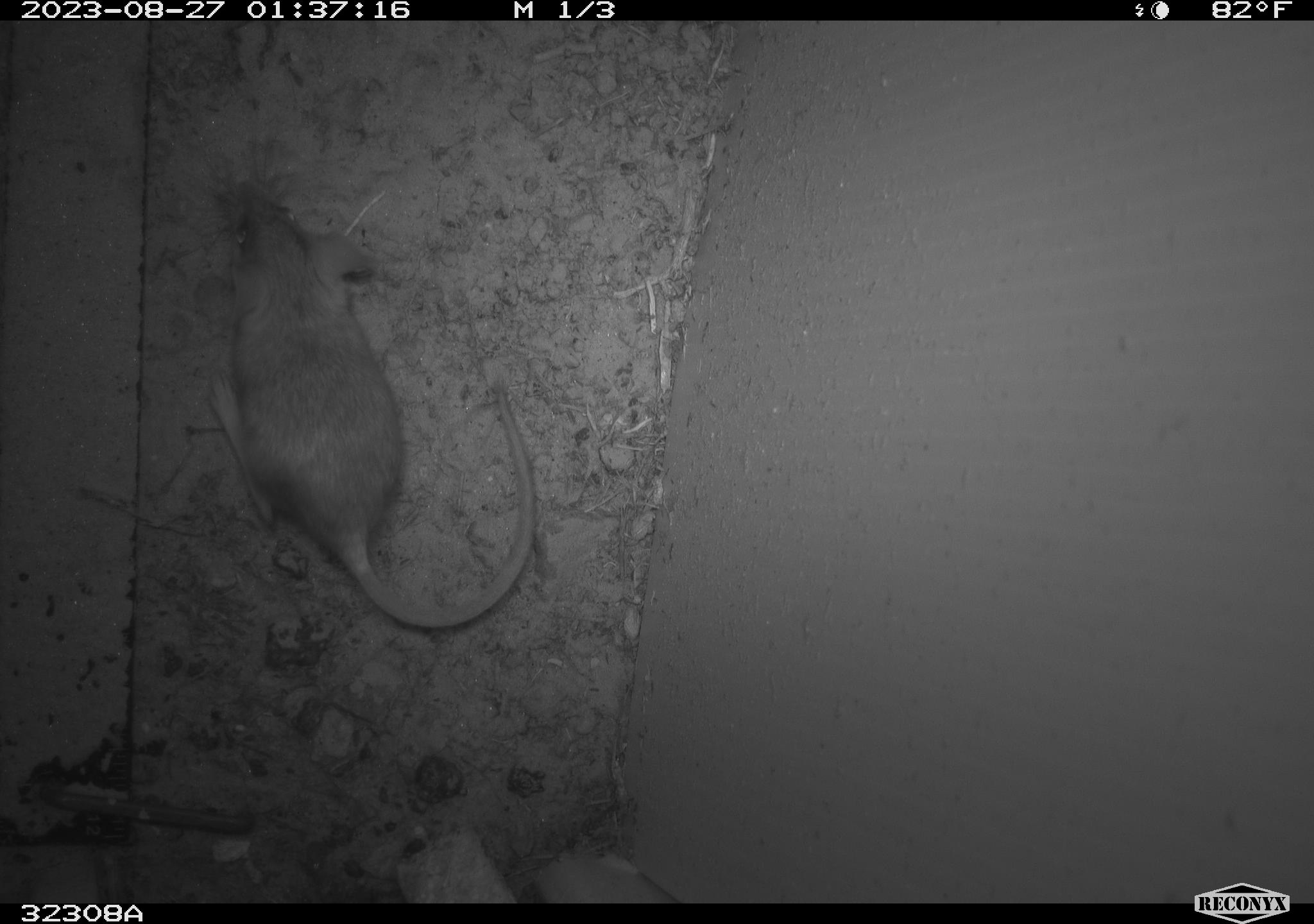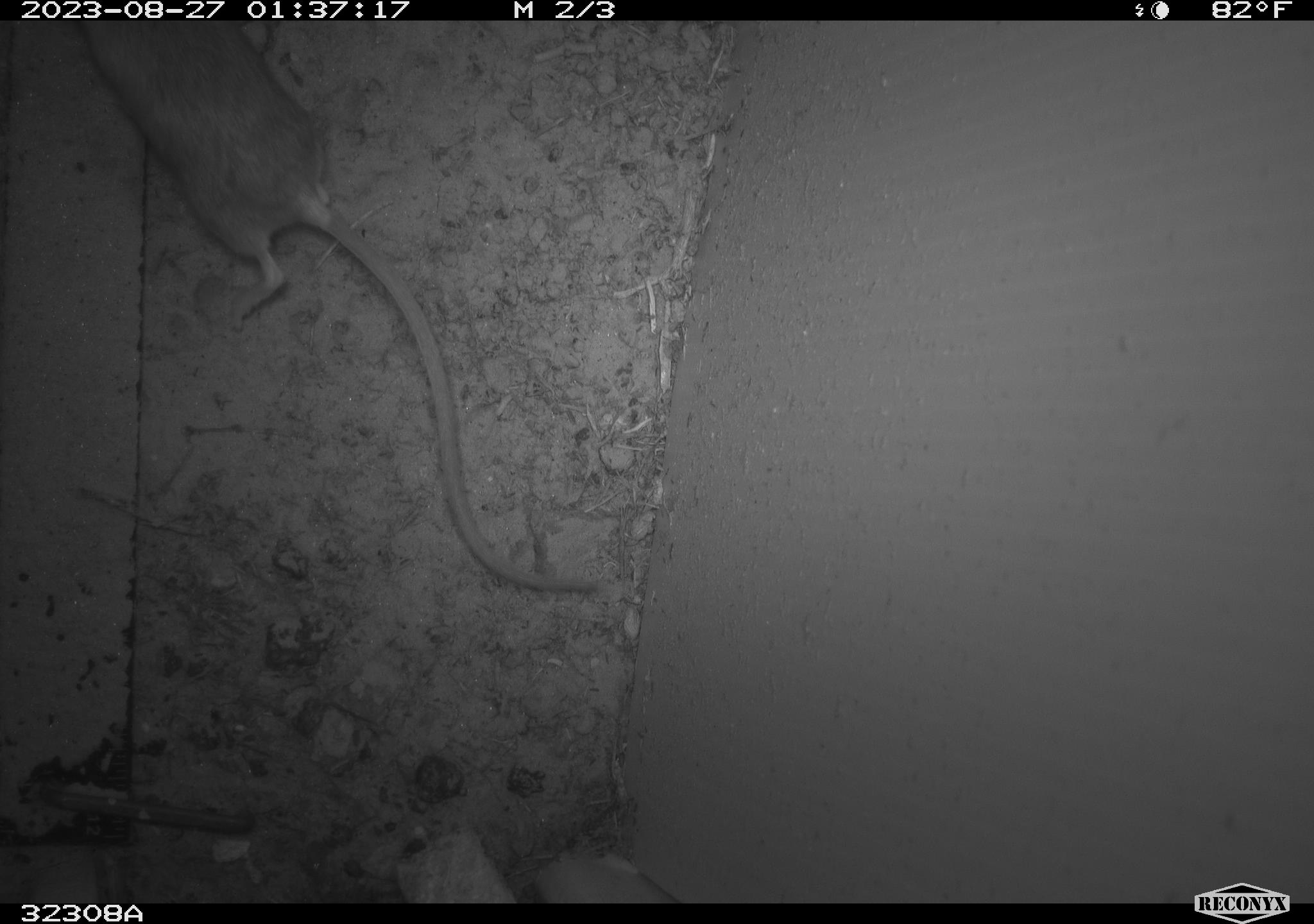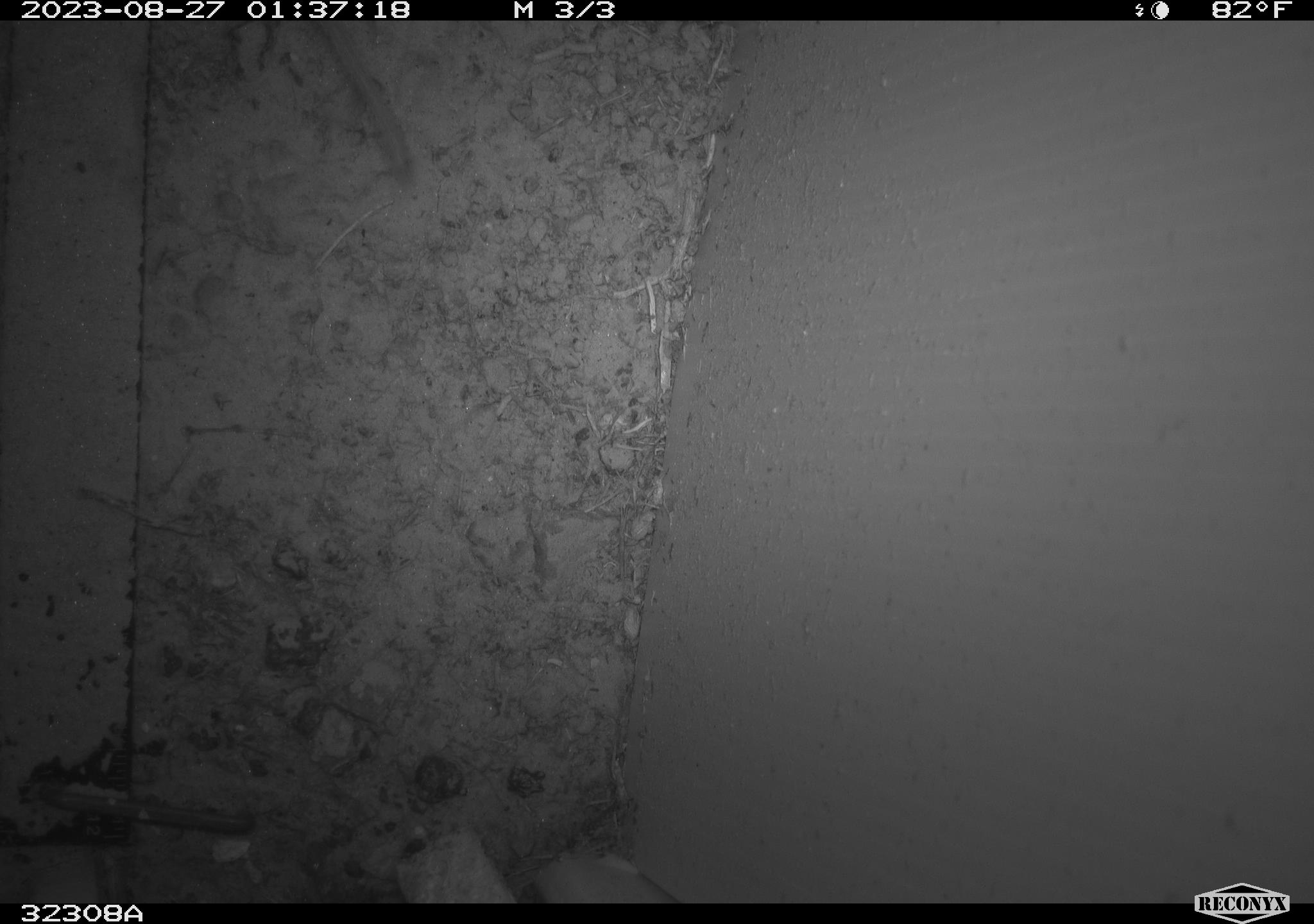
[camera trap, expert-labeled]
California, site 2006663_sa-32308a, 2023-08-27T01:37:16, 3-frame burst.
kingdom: Animalia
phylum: Chordata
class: Mammalia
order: Rodentia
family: Cricetidae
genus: Peromyscus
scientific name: Peromyscus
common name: deer mice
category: peromyscus species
Peromyscus species (deer mice) (Peromyscus).